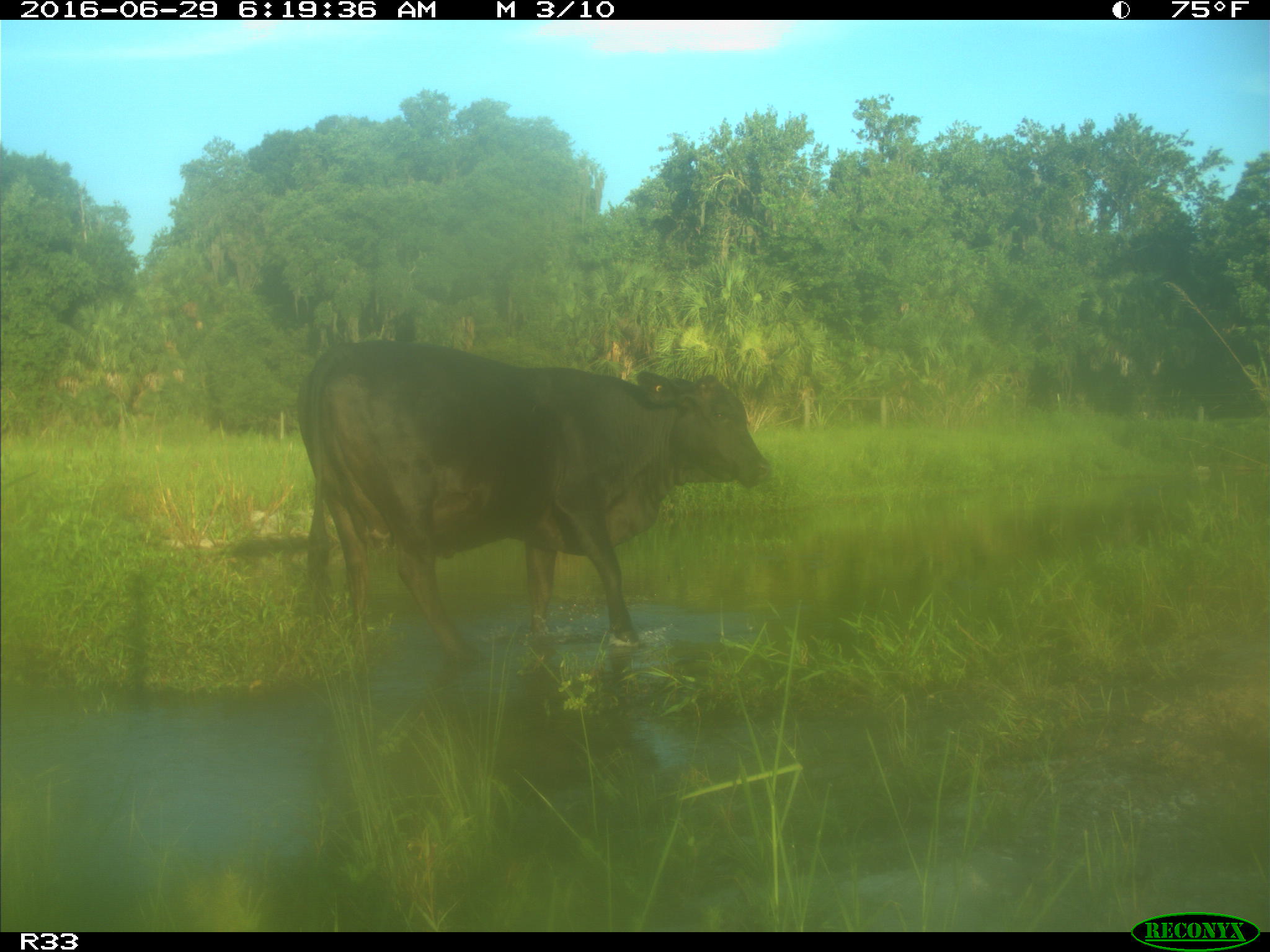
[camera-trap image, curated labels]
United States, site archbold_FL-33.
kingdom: Animalia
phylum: Chordata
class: Mammalia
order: Artiodactyla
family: Bovidae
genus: Bos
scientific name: Bos taurus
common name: domestic cow